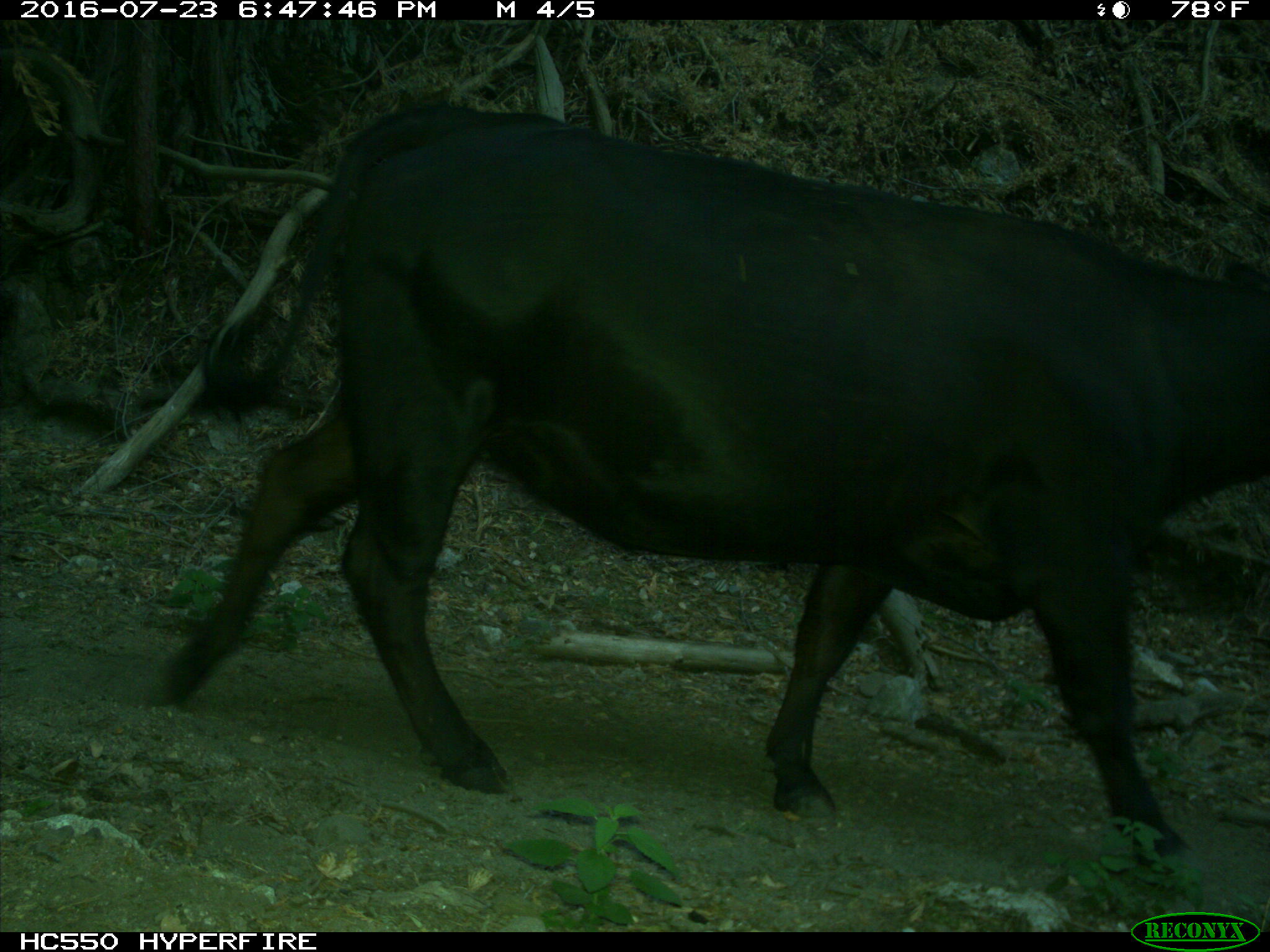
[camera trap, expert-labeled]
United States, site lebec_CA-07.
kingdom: Animalia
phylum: Chordata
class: Mammalia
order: Artiodactyla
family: Bovidae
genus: Bos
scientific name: Bos taurus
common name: domestic cow